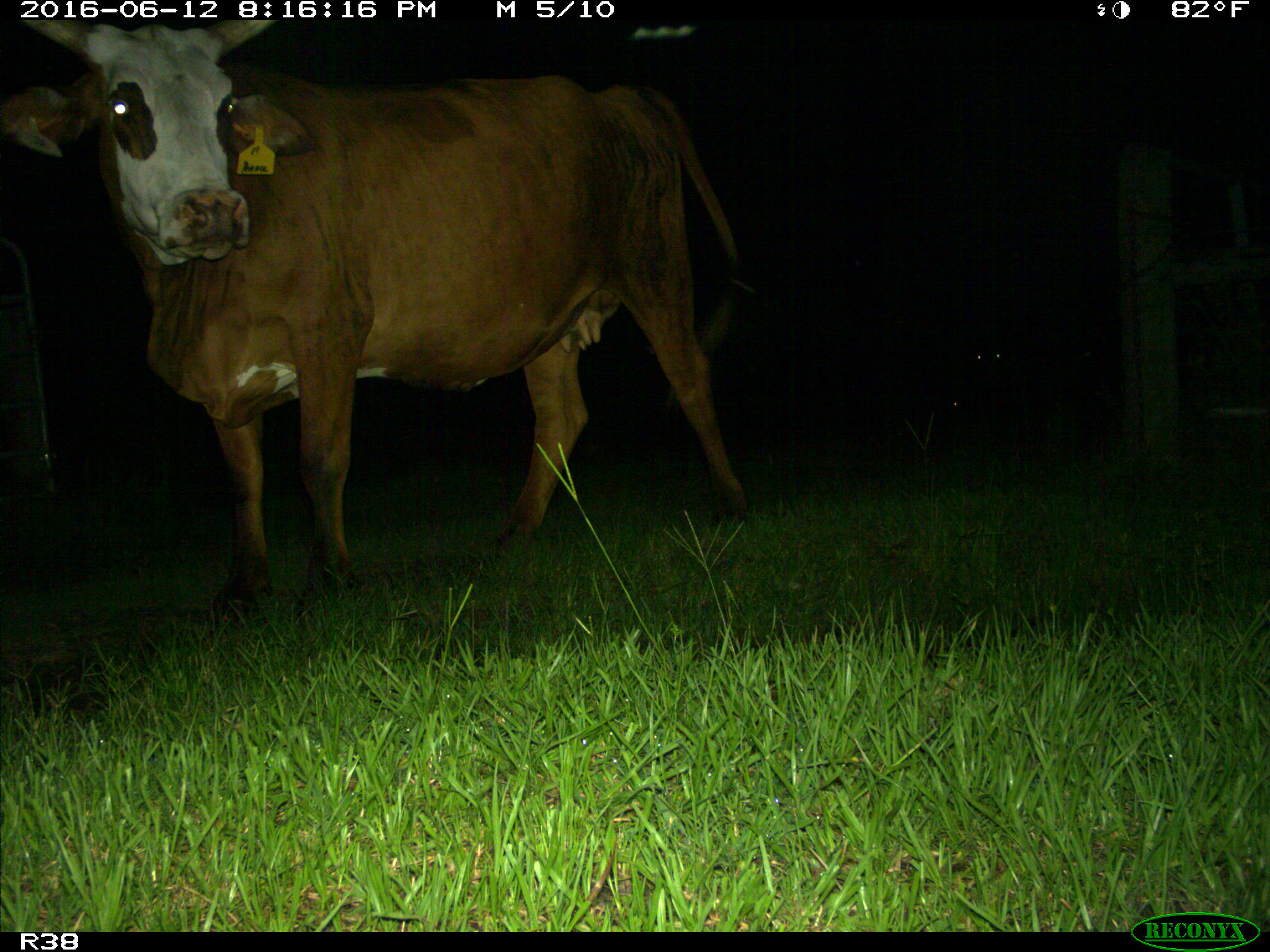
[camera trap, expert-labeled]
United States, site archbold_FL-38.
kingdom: Animalia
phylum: Chordata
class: Mammalia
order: Artiodactyla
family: Bovidae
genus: Bos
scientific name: Bos taurus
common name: domestic cow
Bos taurus (domestic cow).